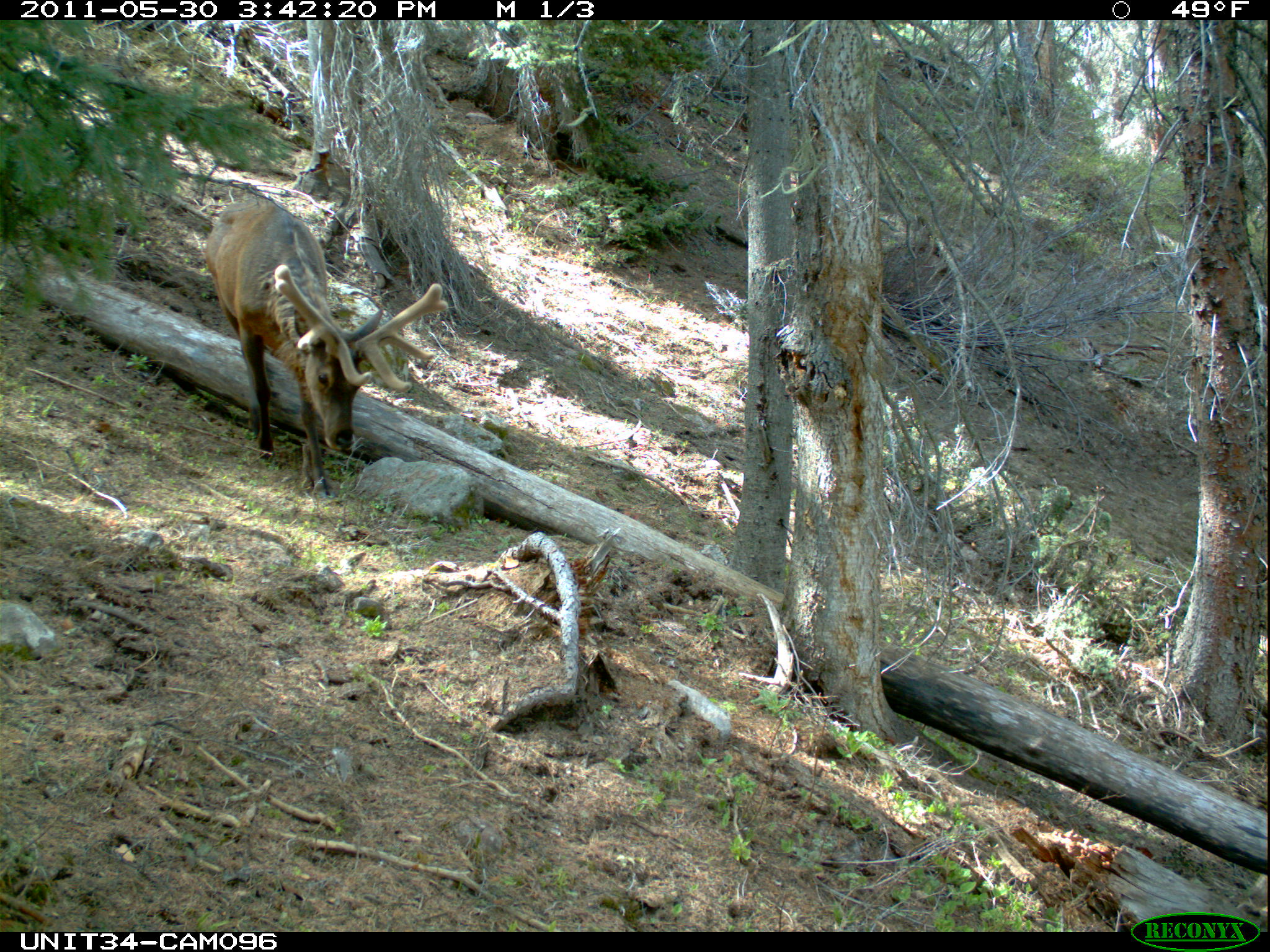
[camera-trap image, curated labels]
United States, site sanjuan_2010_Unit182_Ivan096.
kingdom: Animalia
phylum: Chordata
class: Mammalia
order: Artiodactyla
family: Cervidae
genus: Cervus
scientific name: Cervus elaphus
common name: red deer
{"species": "Cervus elaphus (red deer)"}